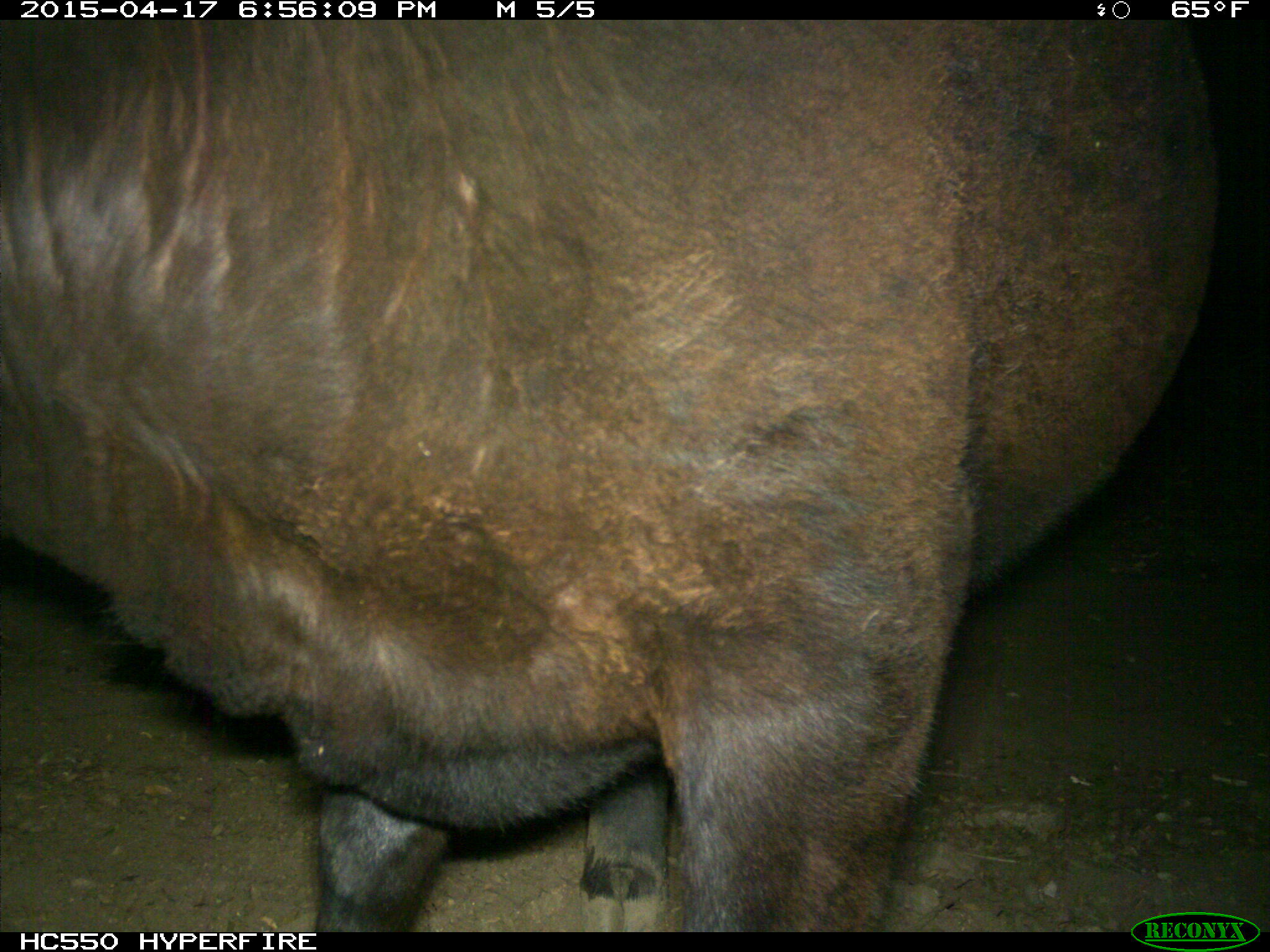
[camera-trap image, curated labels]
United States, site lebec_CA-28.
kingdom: Animalia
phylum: Chordata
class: Mammalia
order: Artiodactyla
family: Bovidae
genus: Bos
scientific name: Bos taurus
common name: domestic cow